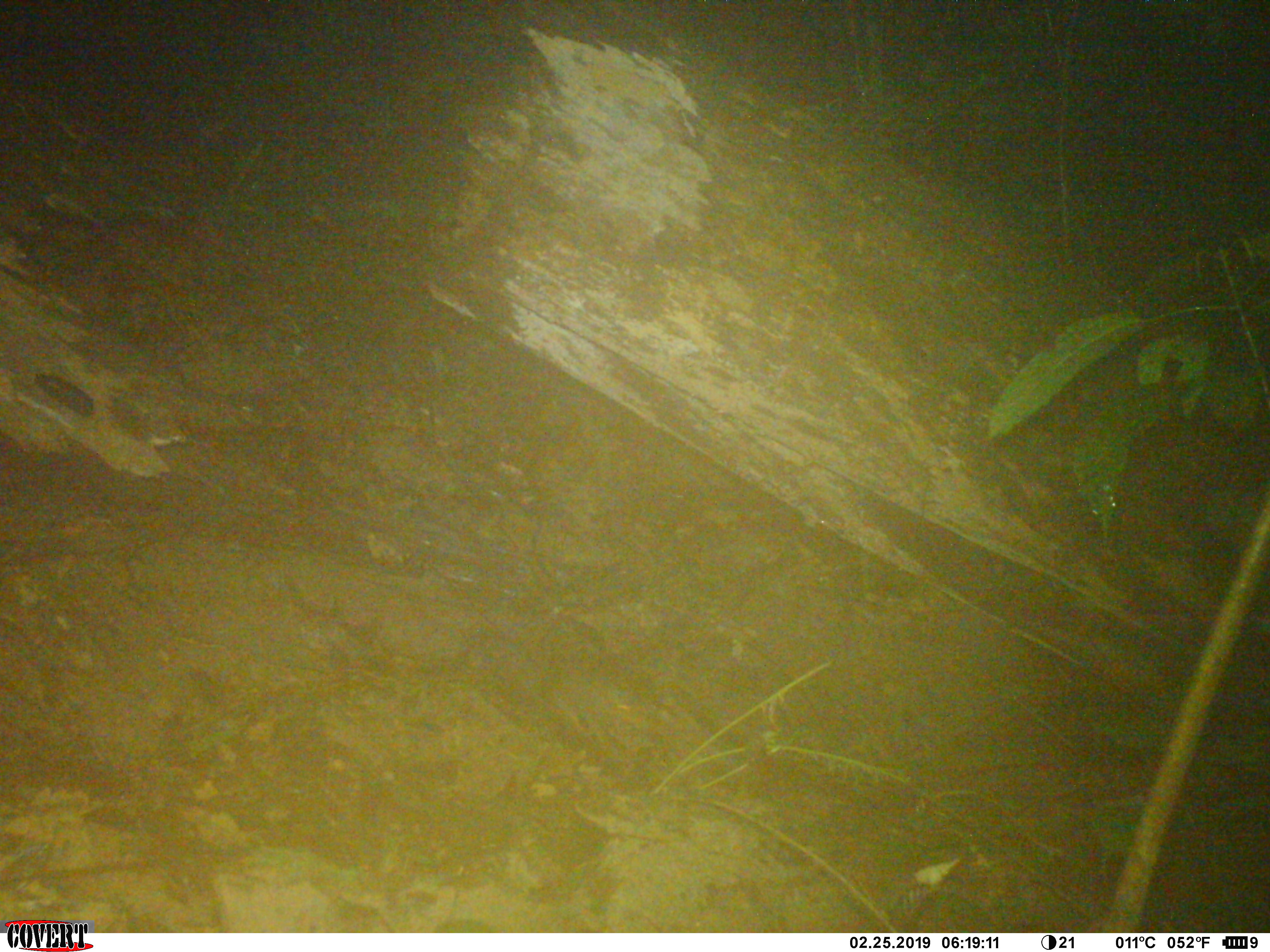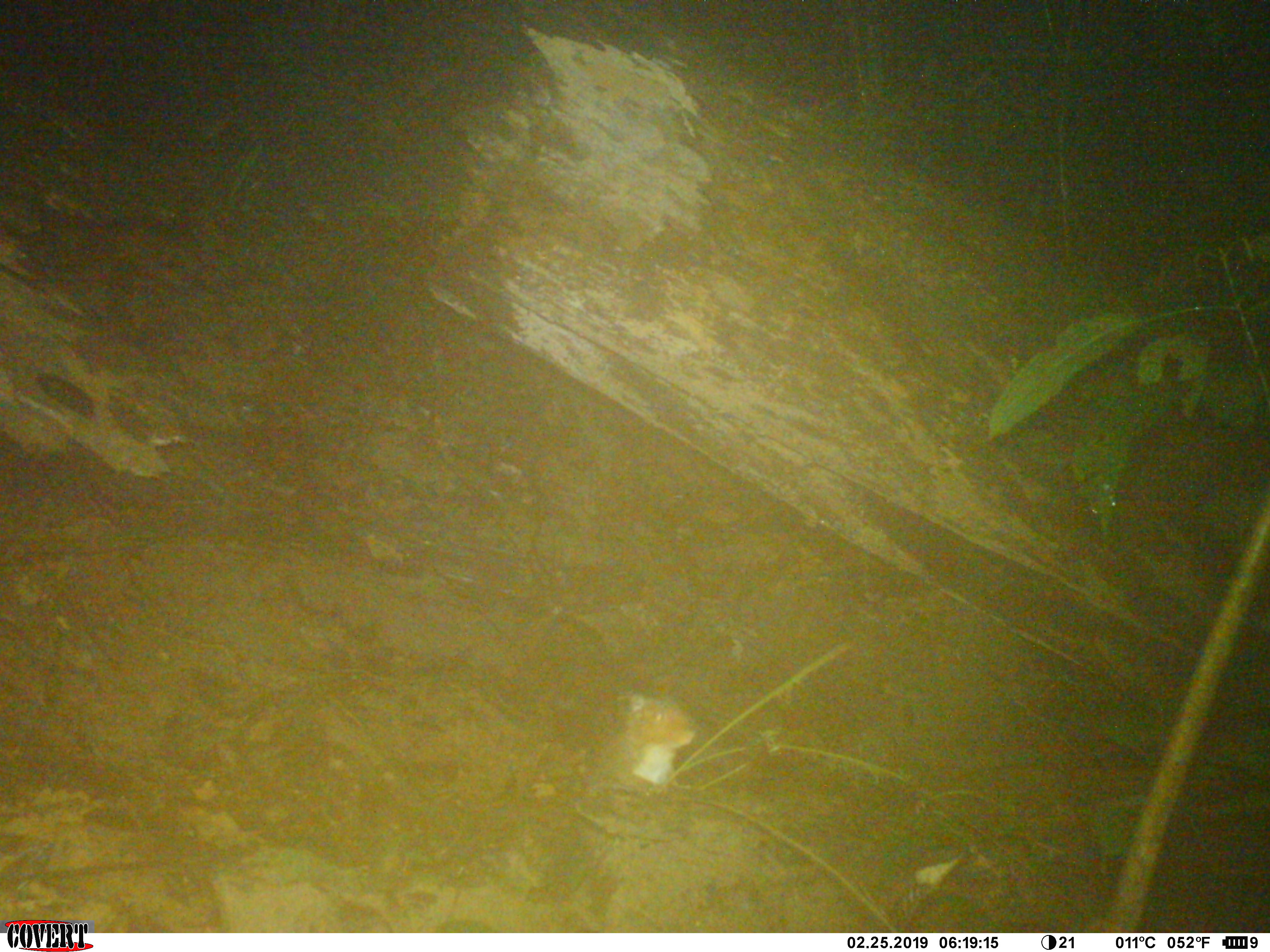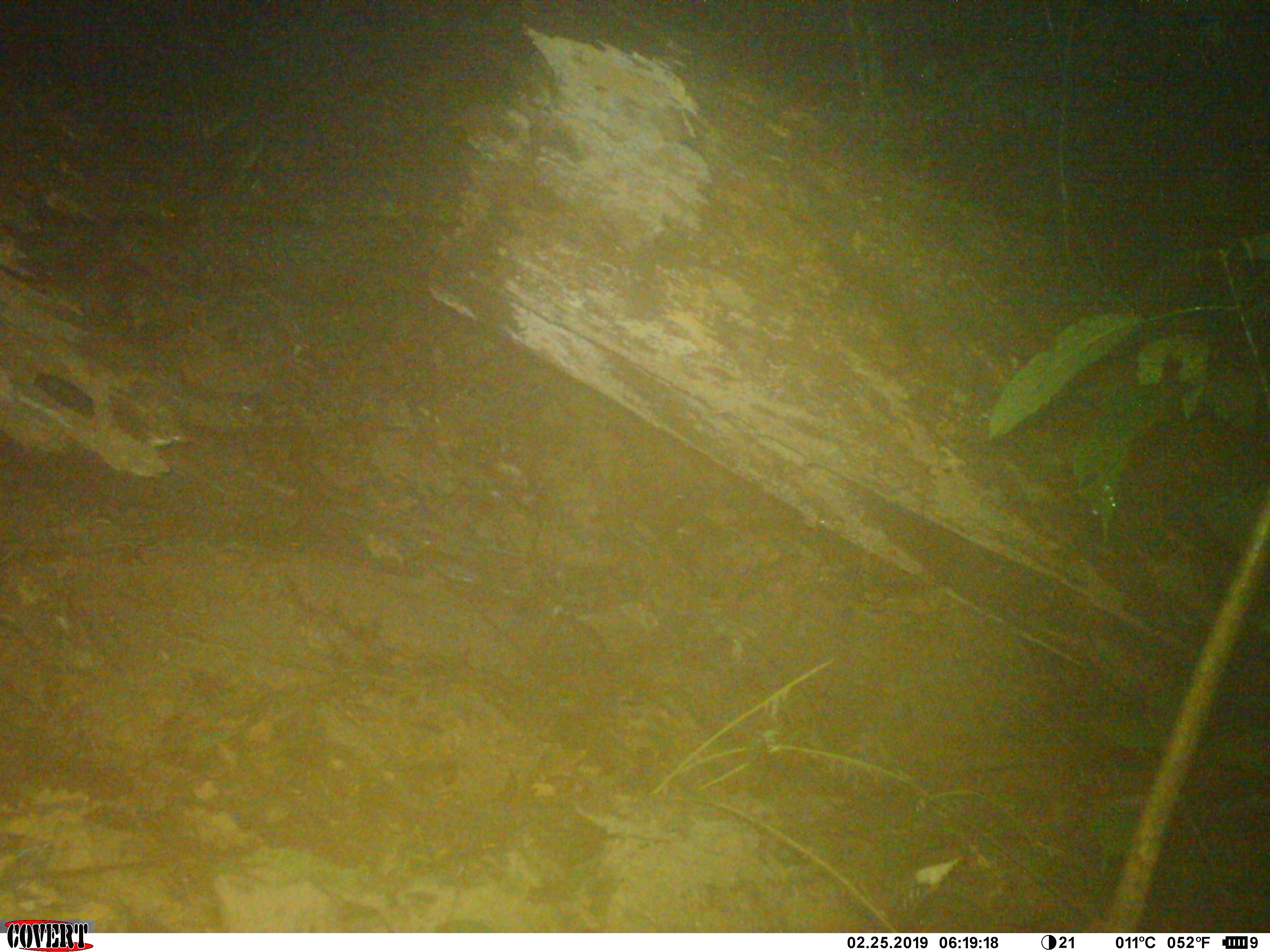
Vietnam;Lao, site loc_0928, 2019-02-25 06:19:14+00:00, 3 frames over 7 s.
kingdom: Animalia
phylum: Chordata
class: Mammalia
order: Rodentia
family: Sciuridae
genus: Dremomys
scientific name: Dremomys rufigenis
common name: red-cheeked squirrel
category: red cheeked squirrel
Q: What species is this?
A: Red cheeked squirrel (red-cheeked squirrel) (Dremomys rufigenis).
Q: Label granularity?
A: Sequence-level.